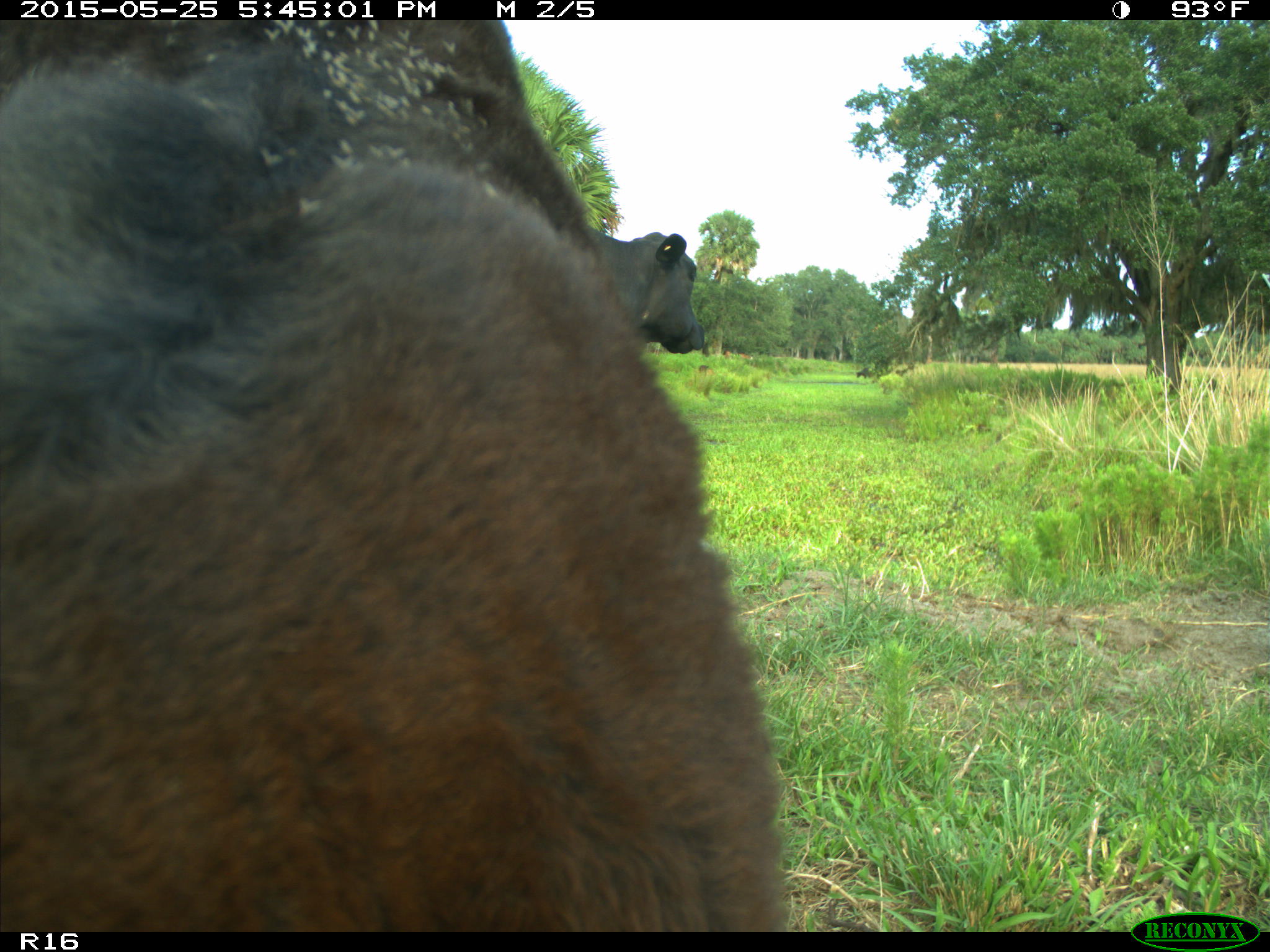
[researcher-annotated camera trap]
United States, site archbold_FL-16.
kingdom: Animalia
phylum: Chordata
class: Mammalia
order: Artiodactyla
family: Bovidae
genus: Bos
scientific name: Bos taurus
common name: domestic cow